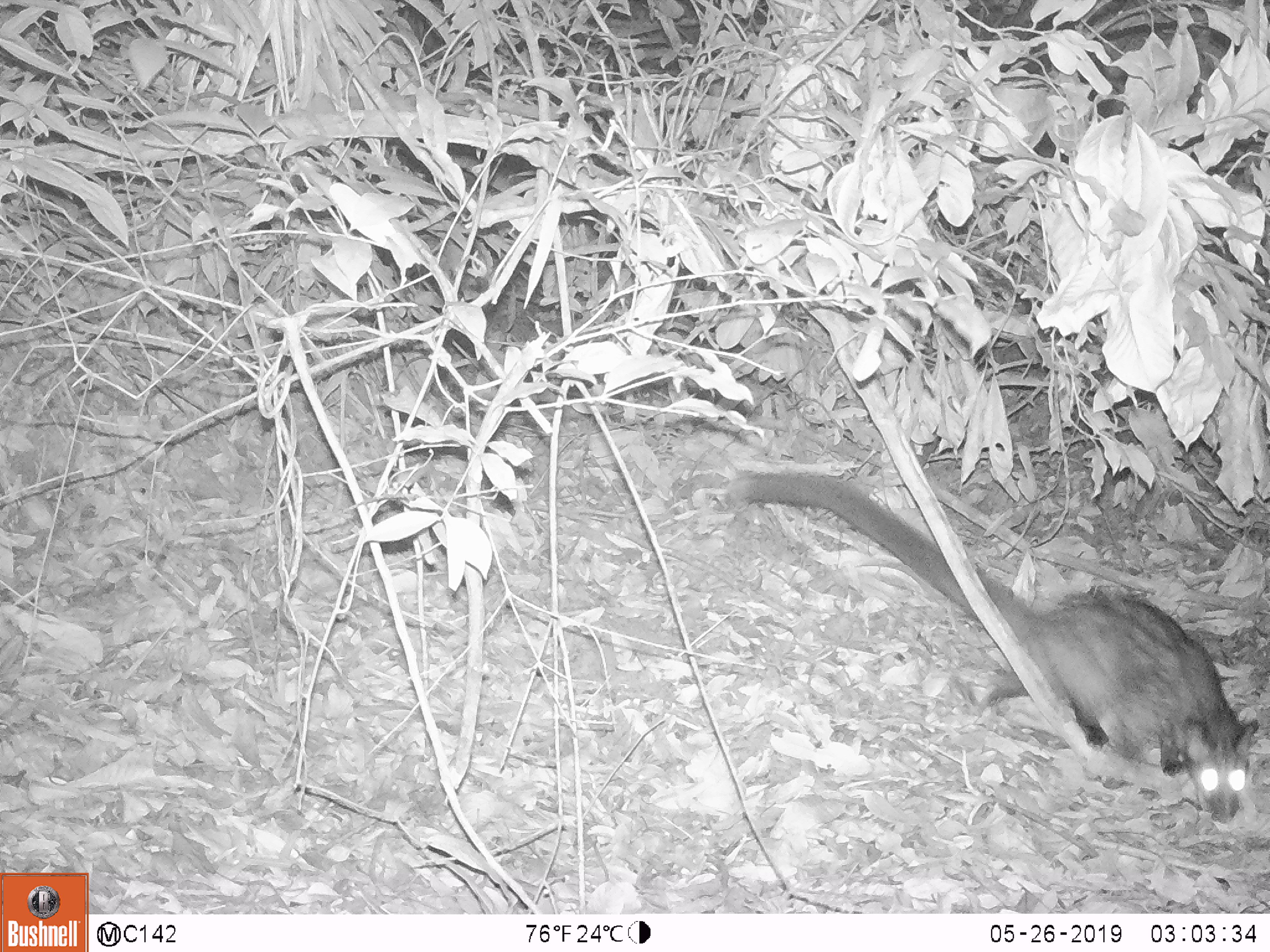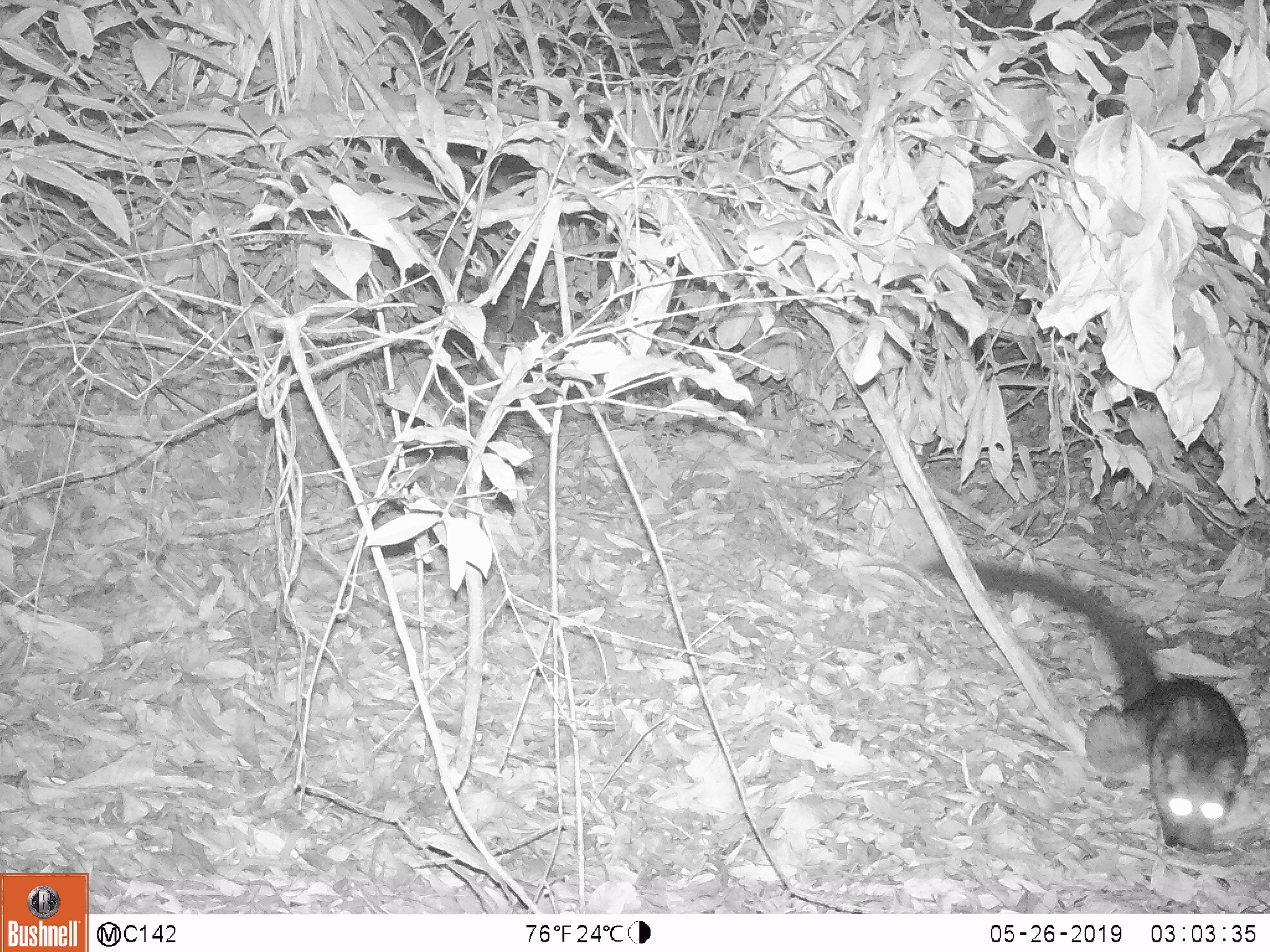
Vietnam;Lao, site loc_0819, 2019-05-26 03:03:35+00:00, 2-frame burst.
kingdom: Animalia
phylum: Chordata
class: Mammalia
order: Carnivora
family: Viverridae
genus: Paradoxurus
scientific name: Paradoxurus hermaphroditus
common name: common palm civet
Common palm civet (Paradoxurus hermaphroditus). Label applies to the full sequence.